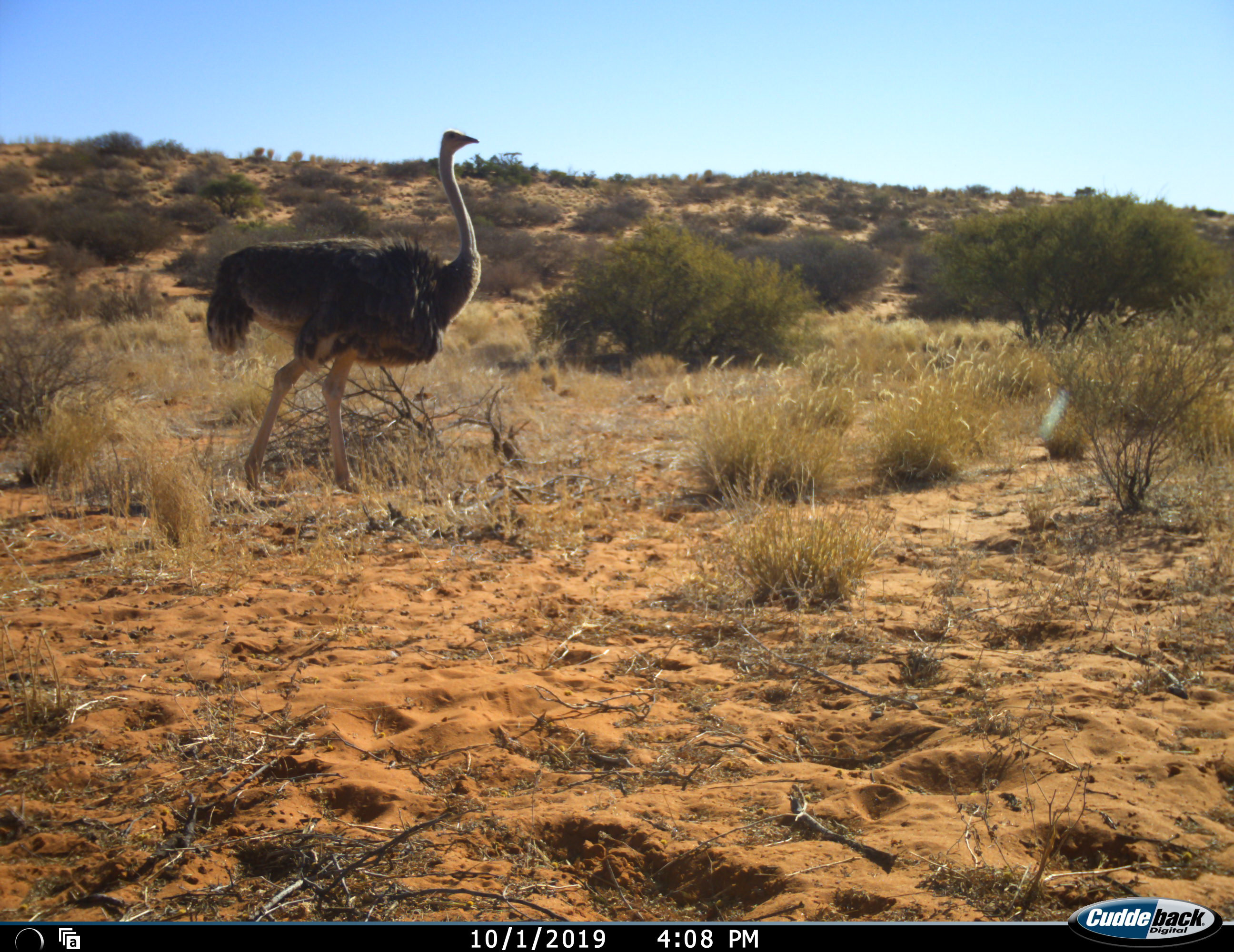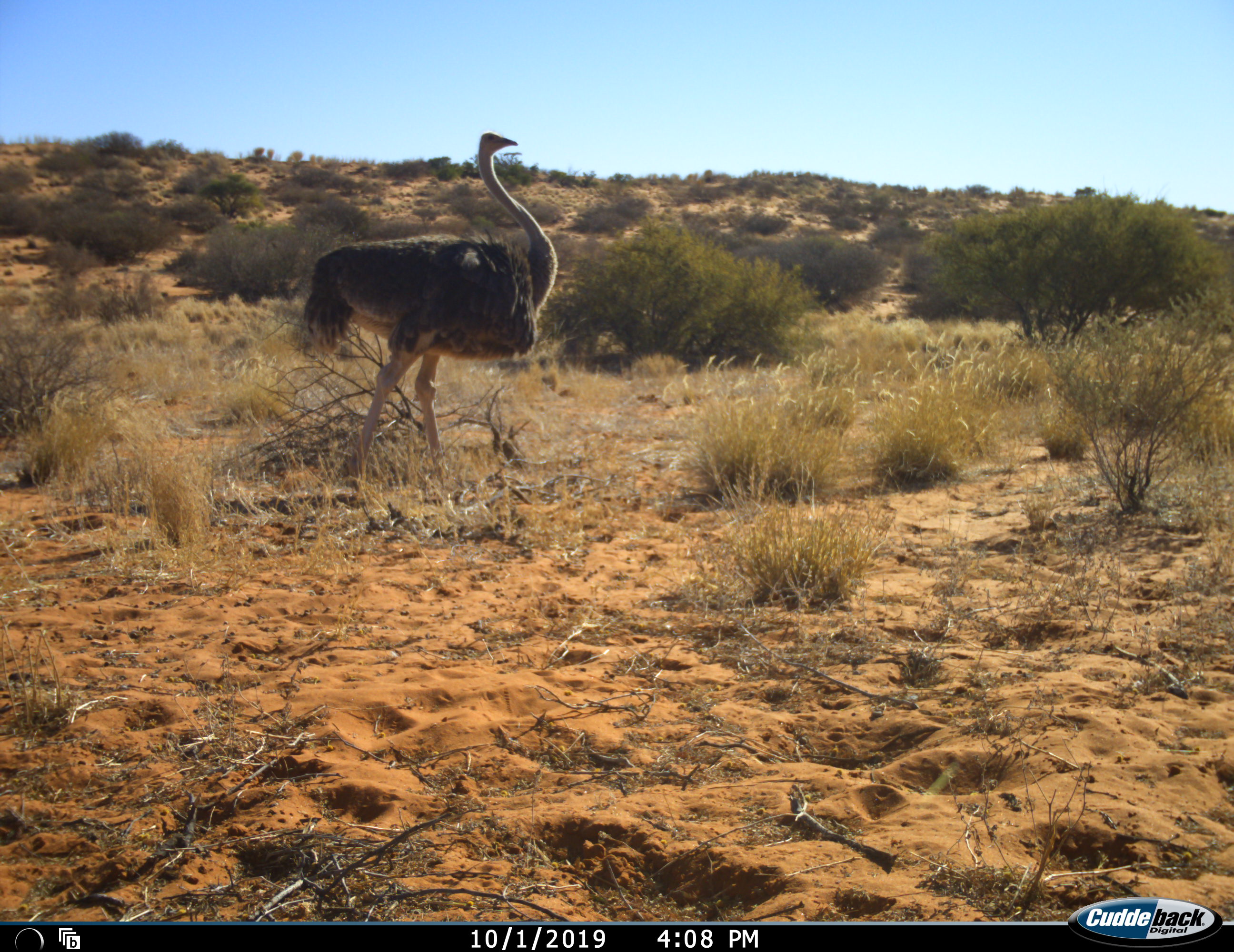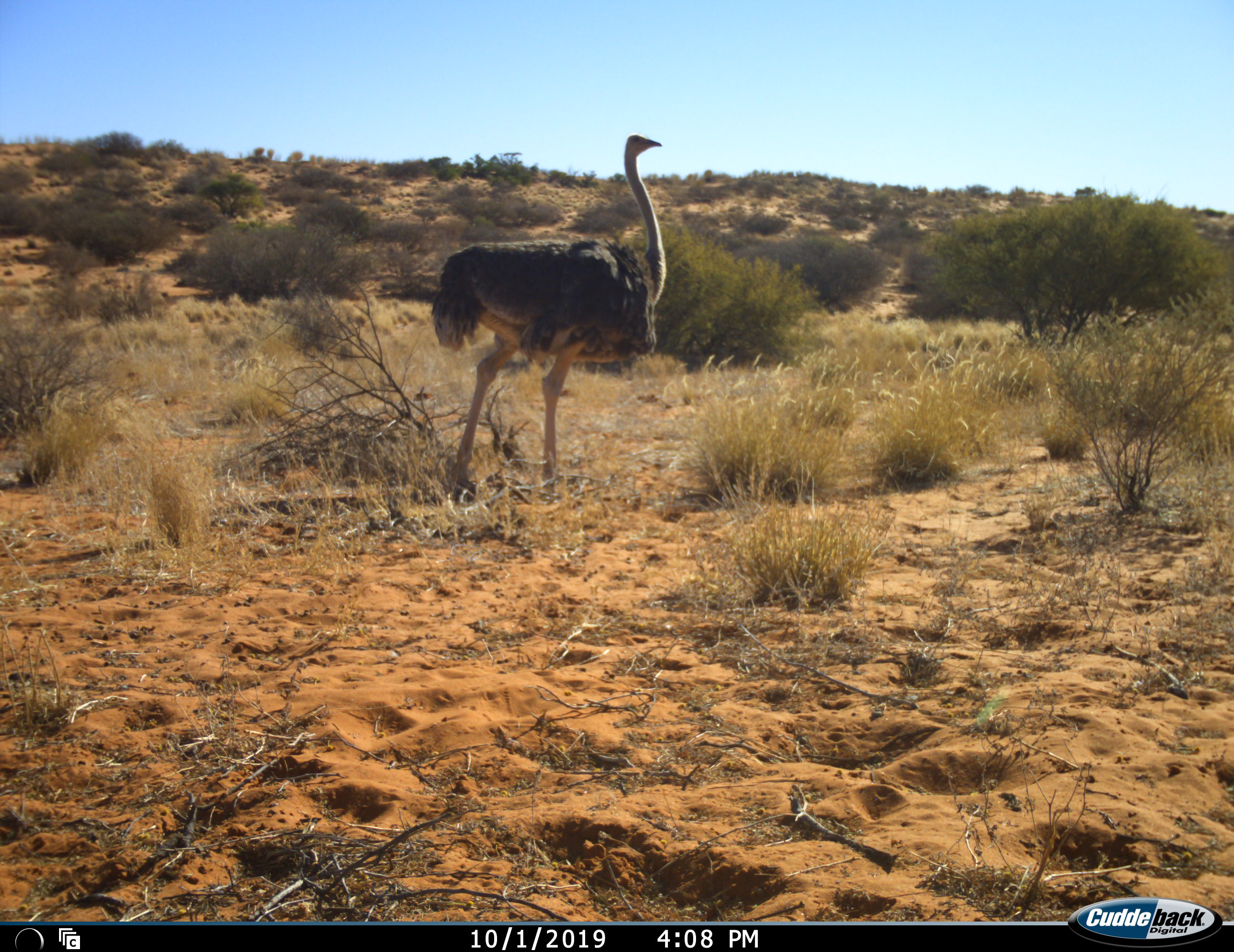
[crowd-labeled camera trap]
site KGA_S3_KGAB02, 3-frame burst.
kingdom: Animalia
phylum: Chordata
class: Aves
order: Struthioniformes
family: Struthionidae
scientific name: Struthionidae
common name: ostrich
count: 1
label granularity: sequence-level